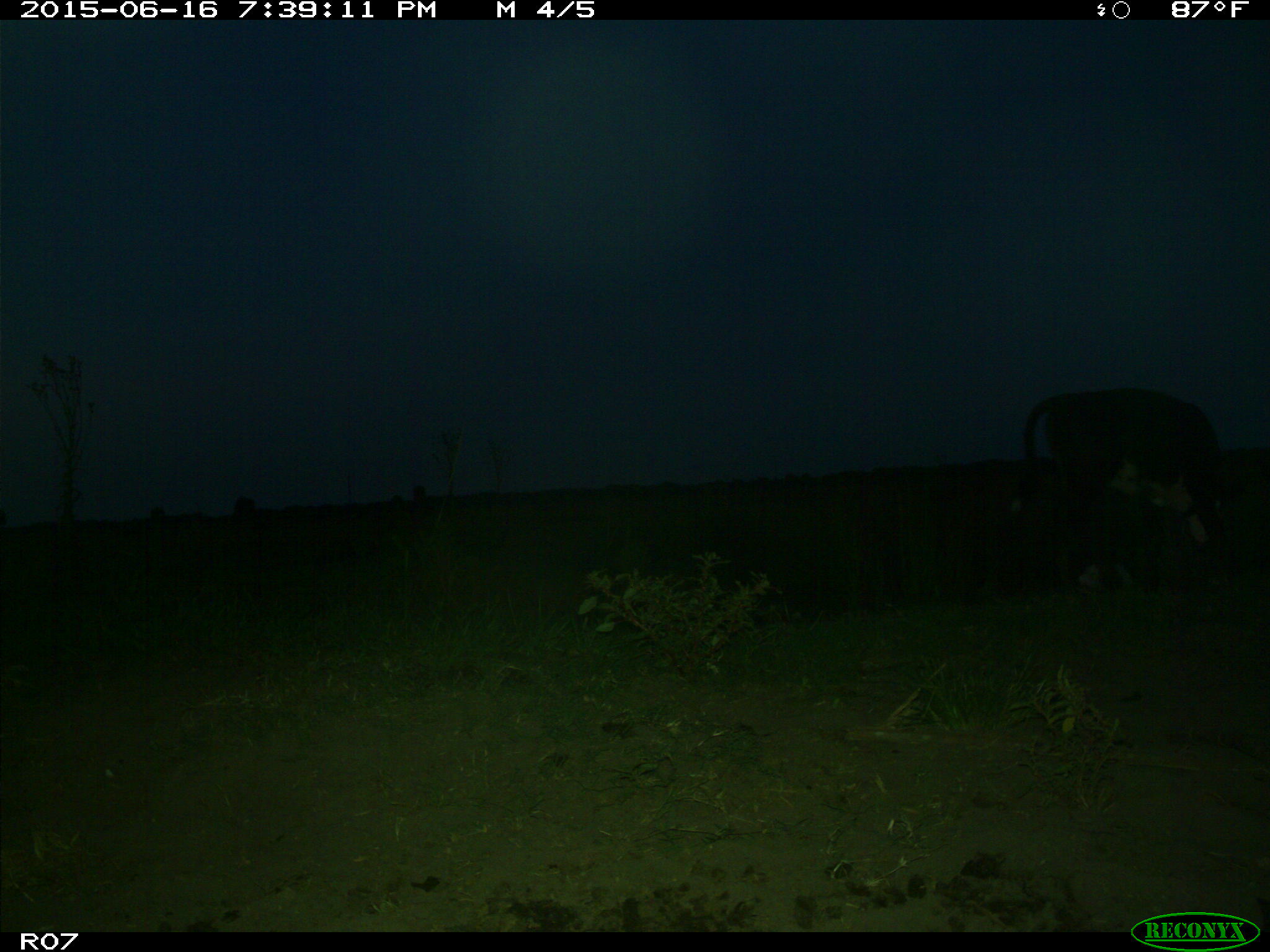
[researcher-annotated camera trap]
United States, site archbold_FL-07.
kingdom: Animalia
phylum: Chordata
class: Mammalia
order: Artiodactyla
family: Bovidae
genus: Bos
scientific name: Bos taurus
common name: domestic cow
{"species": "Bos taurus (domestic cow)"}